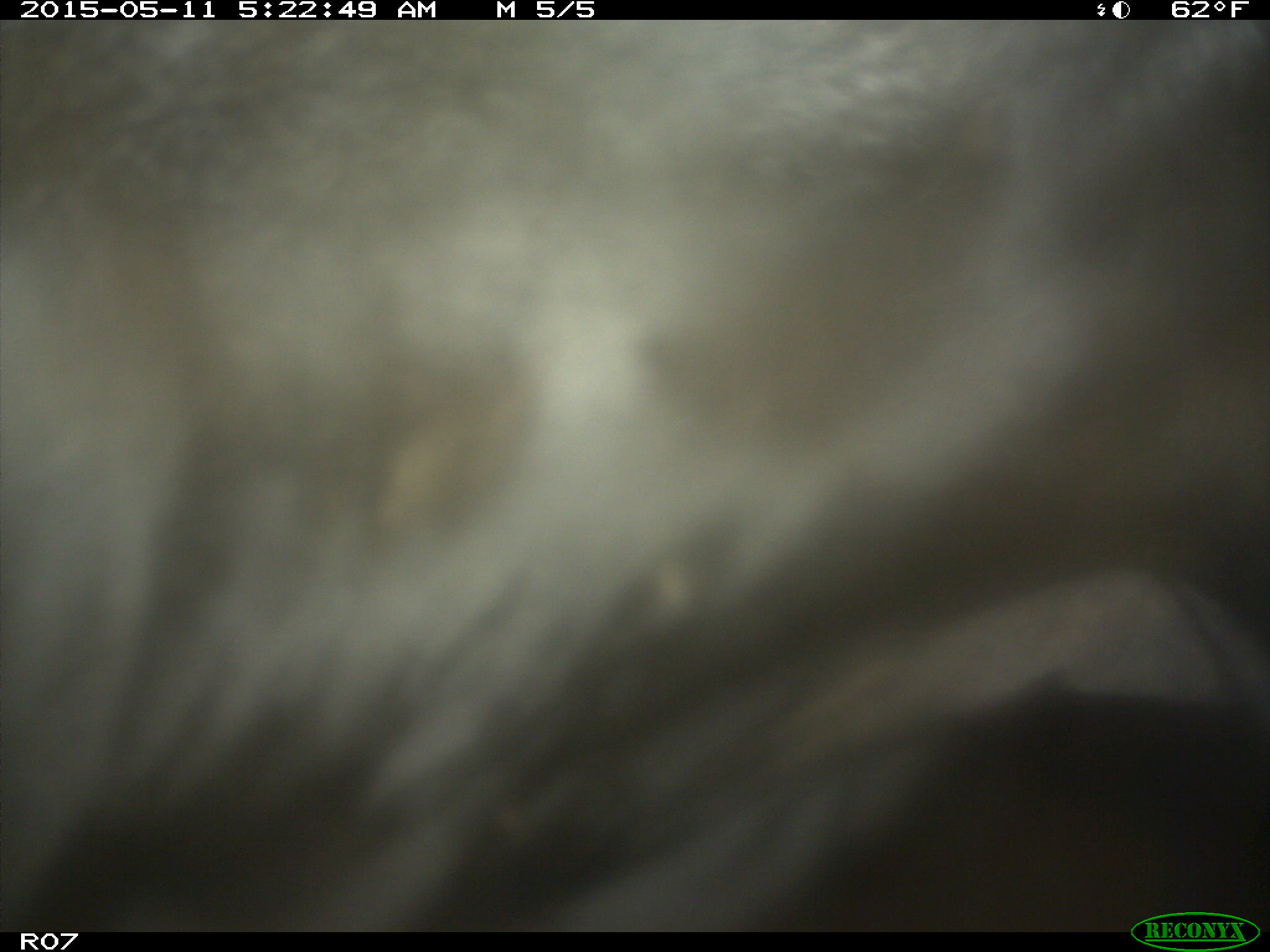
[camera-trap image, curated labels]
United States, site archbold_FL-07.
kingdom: Animalia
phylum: Chordata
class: Mammalia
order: Artiodactyla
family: Bovidae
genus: Bos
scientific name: Bos taurus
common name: domestic cow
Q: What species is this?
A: Bos taurus (domestic cow).